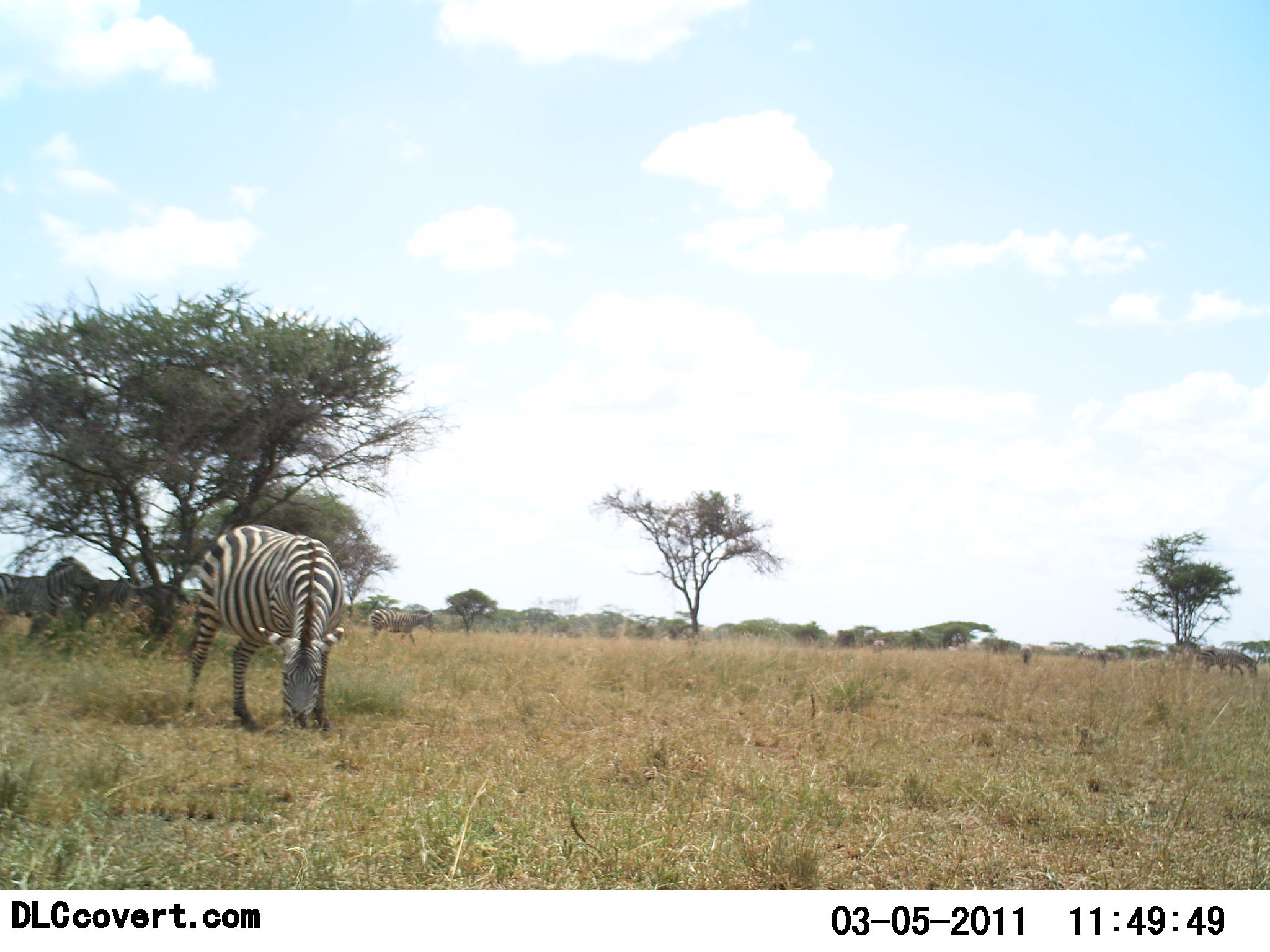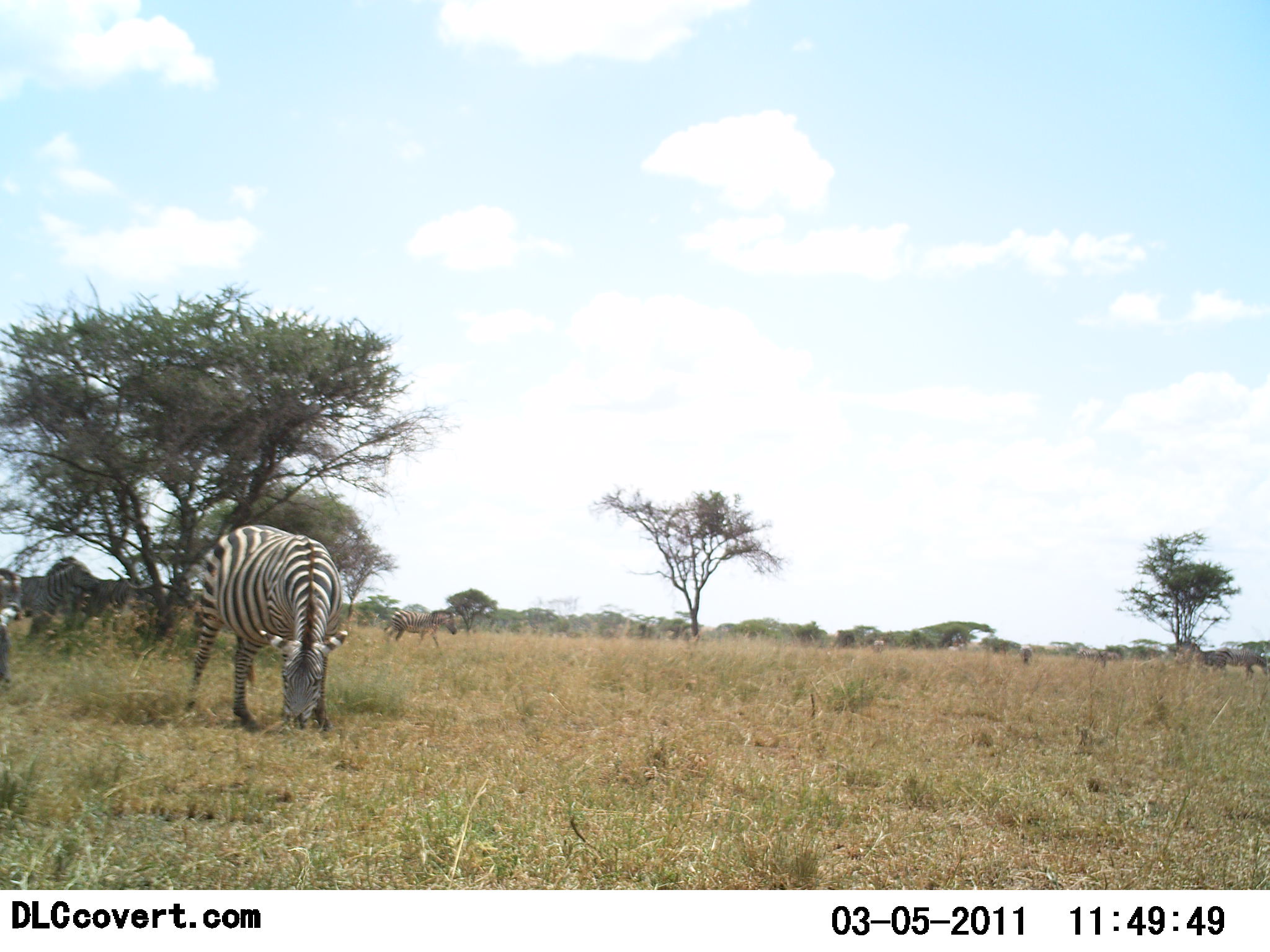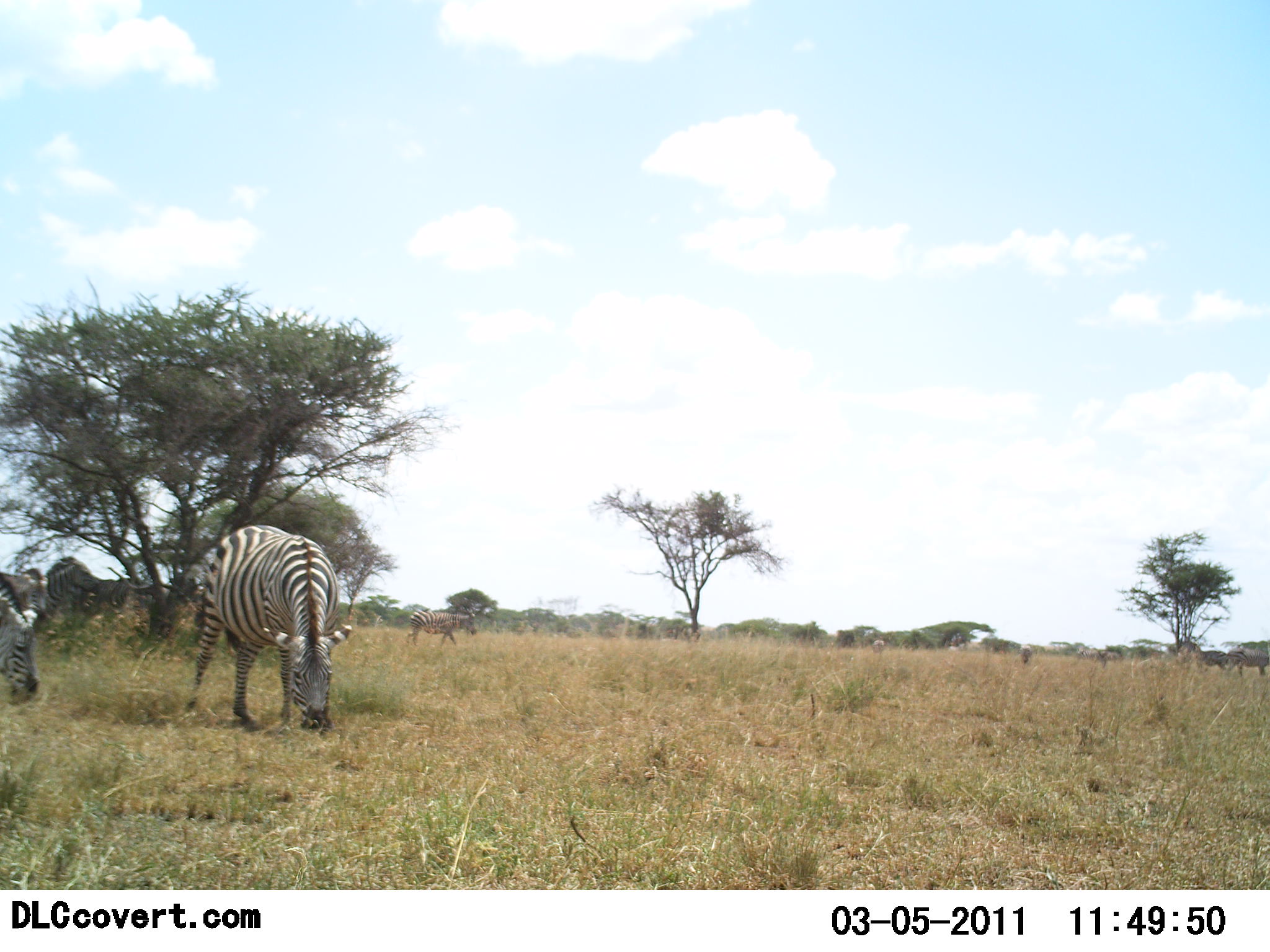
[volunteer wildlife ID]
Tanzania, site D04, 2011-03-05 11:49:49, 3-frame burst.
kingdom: Animalia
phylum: Chordata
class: Mammalia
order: Perissodactyla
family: Equidae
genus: Equus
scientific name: Equus quagga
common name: plains zebra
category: zebra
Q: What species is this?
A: Zebra (plains zebra) (Equus quagga).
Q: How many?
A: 6.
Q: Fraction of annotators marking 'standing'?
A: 50%.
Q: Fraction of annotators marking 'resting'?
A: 8%.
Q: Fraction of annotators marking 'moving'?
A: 50%.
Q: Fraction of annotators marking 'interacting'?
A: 0%.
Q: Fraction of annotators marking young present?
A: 0%.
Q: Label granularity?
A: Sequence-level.